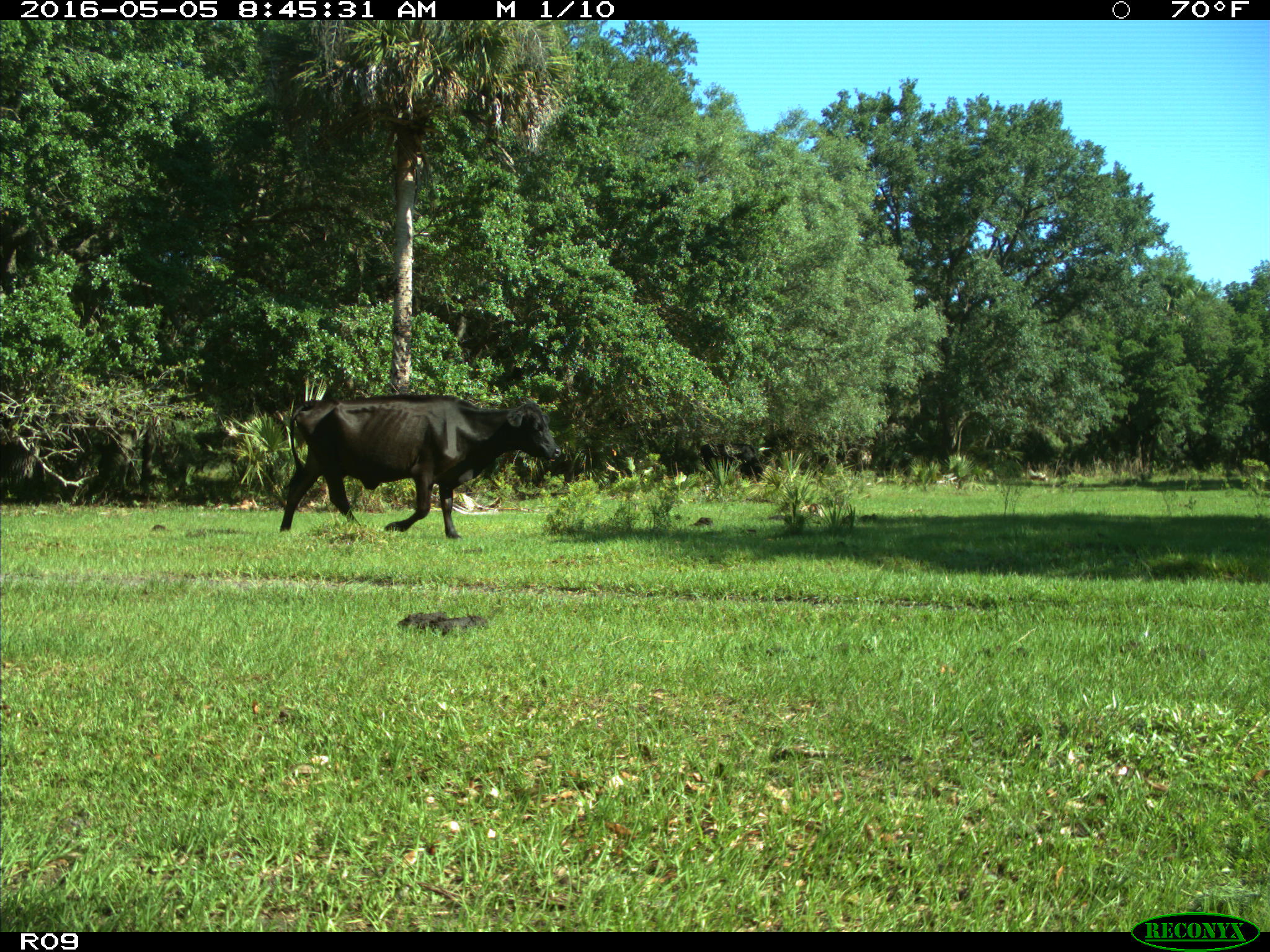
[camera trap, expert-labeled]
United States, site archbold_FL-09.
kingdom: Animalia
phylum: Chordata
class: Mammalia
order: Artiodactyla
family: Bovidae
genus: Bos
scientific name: Bos taurus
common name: domestic cow